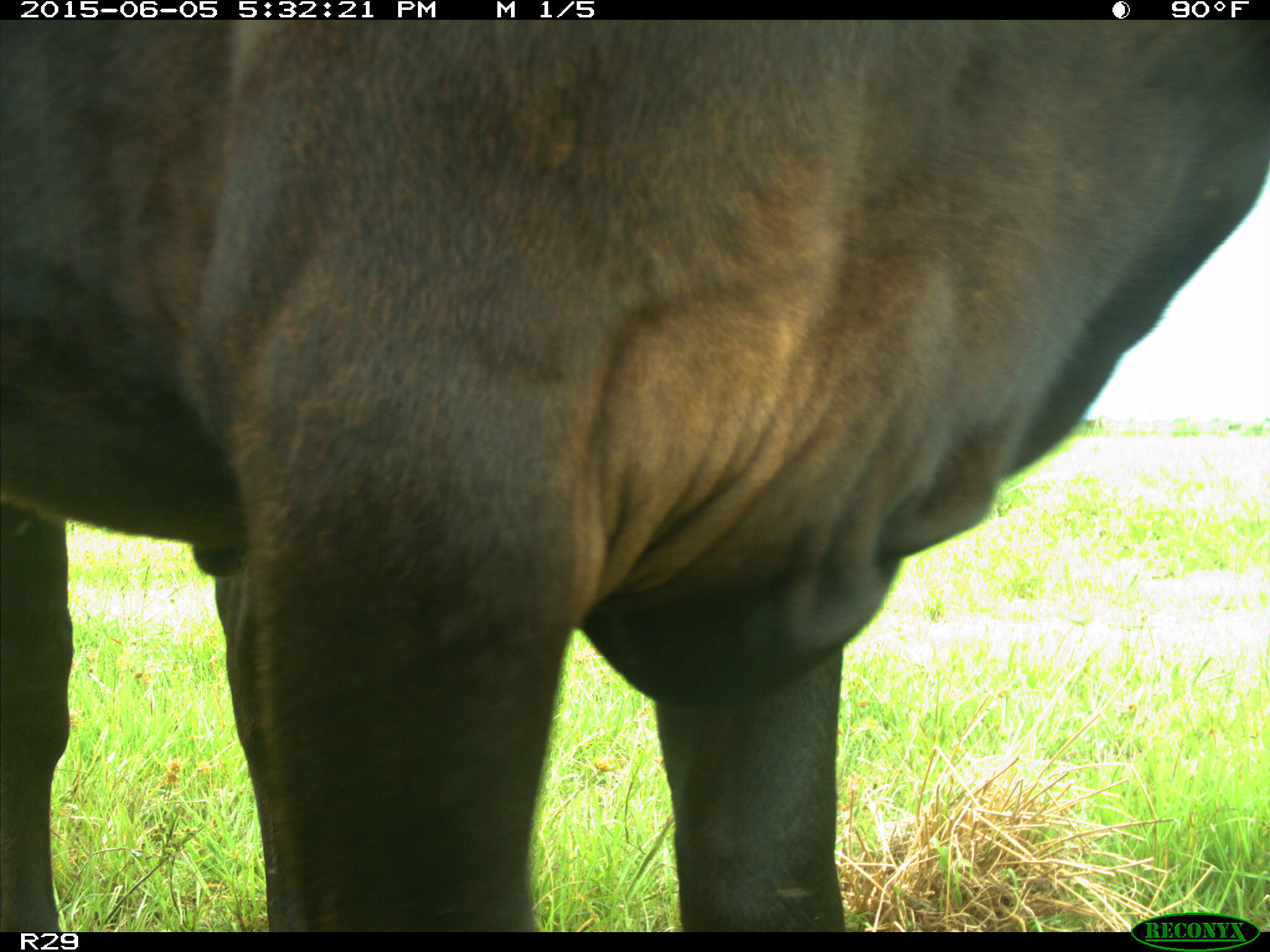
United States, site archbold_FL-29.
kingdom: Animalia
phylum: Chordata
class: Mammalia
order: Artiodactyla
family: Bovidae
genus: Bos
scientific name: Bos taurus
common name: domestic cow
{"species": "Bos taurus (domestic cow)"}